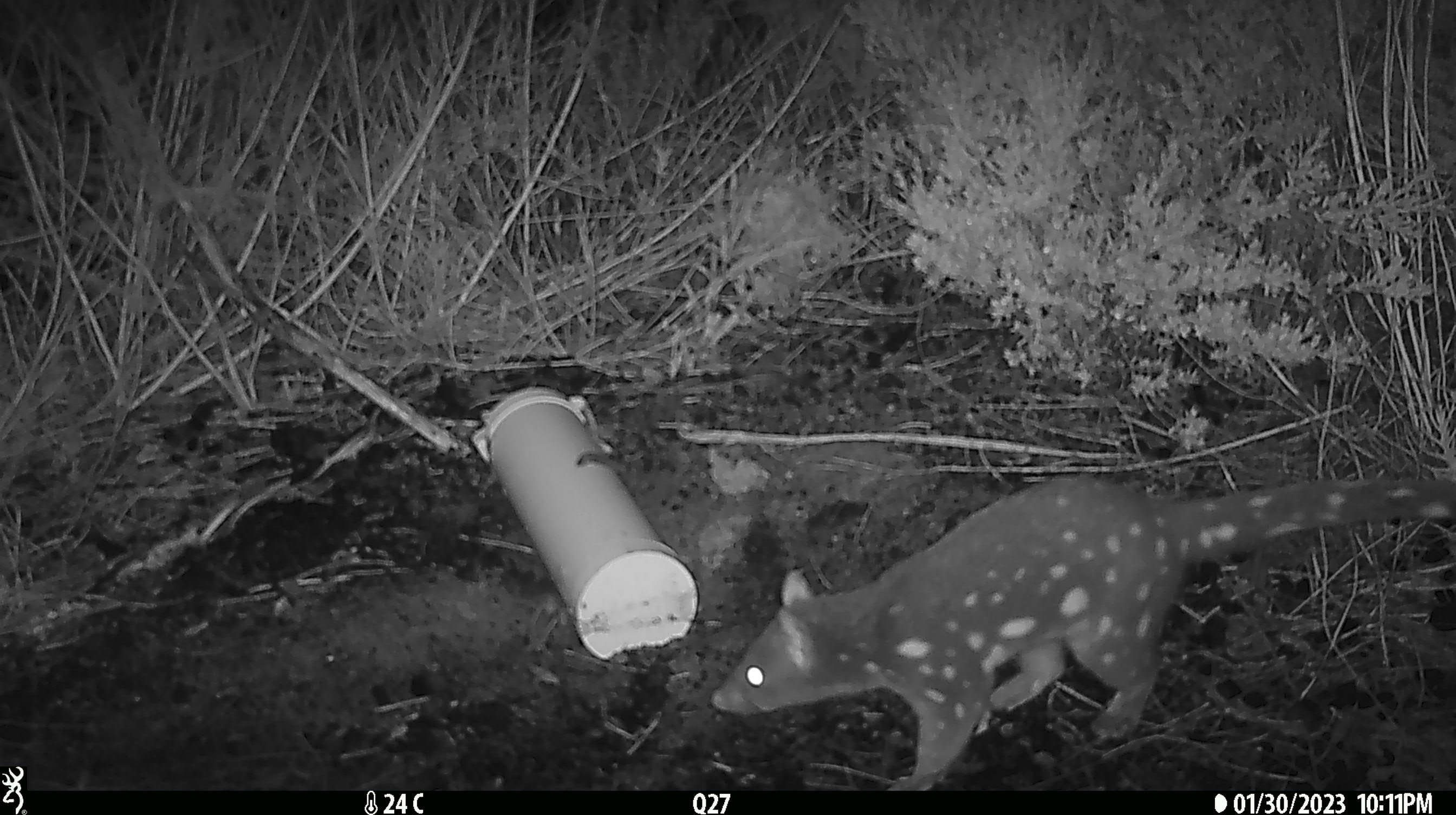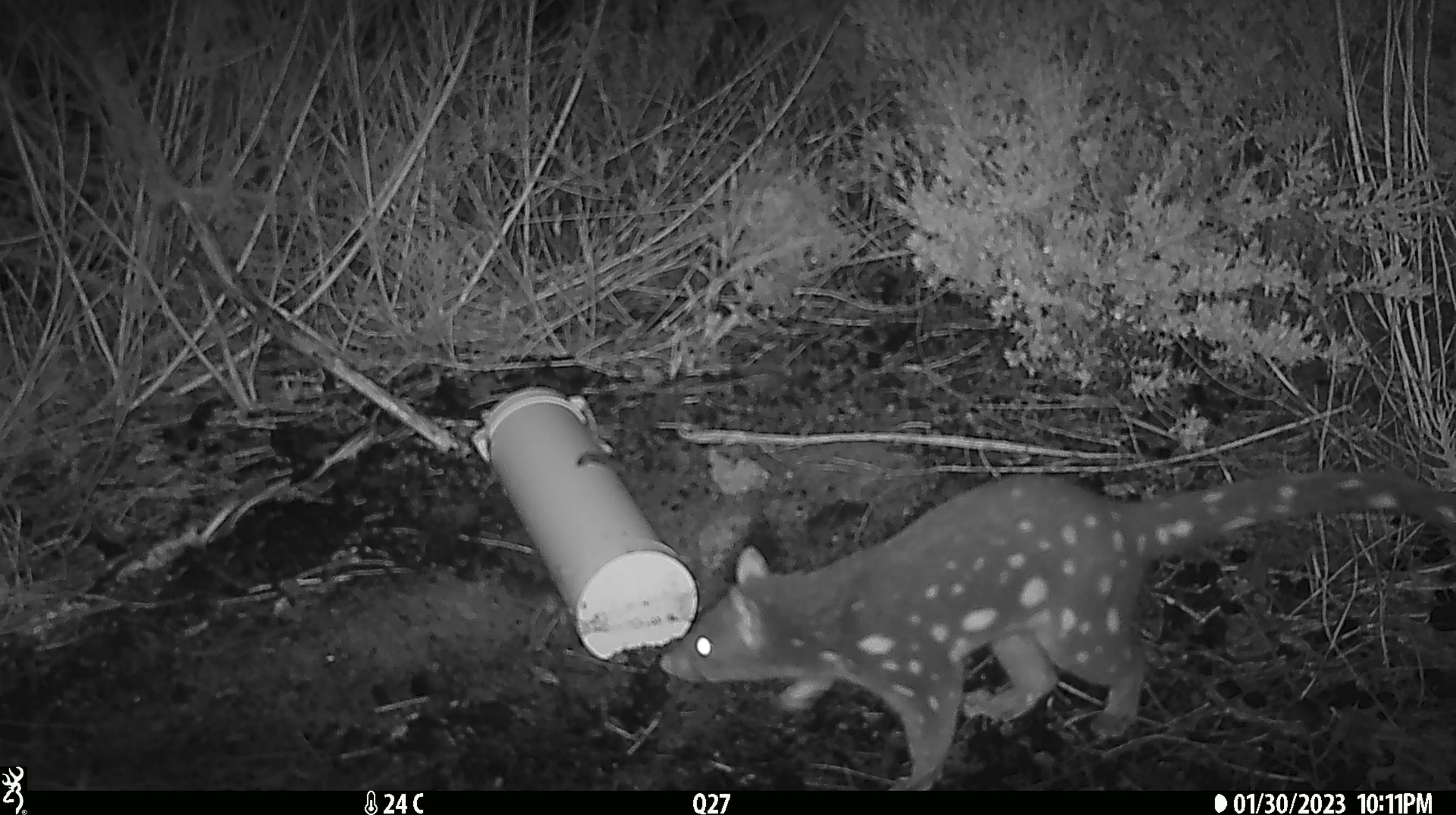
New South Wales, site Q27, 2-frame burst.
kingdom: Animalia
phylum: Chordata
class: Mammalia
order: Dasyuromorphia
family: Dasyuridae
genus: Dasyurus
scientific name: Dasyurus maculatus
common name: spotted-tailed quoll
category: quoll